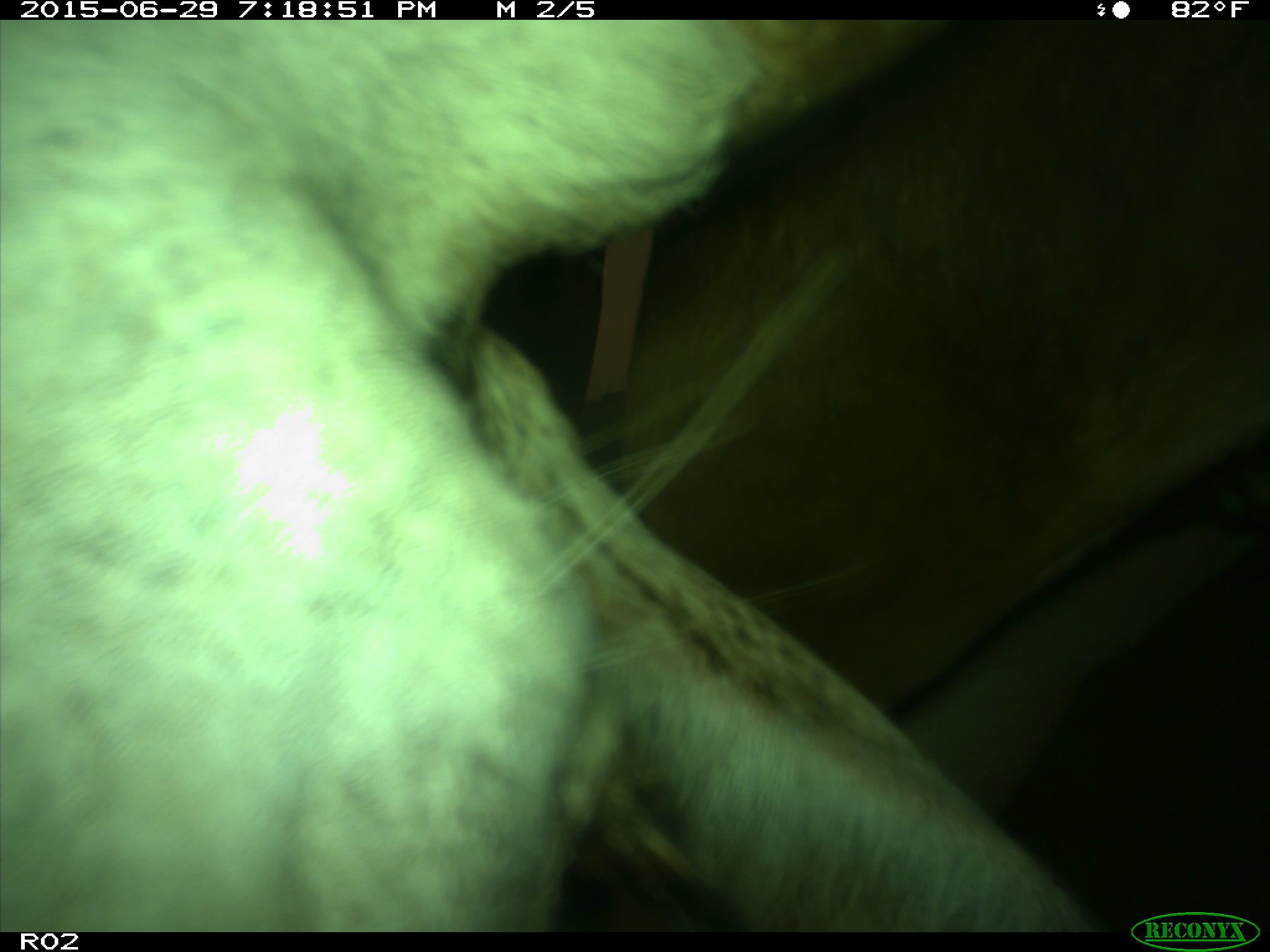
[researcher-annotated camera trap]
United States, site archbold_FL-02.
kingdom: Animalia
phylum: Chordata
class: Mammalia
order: Artiodactyla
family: Bovidae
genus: Bos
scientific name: Bos taurus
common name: domestic cow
Bos taurus (domestic cow).